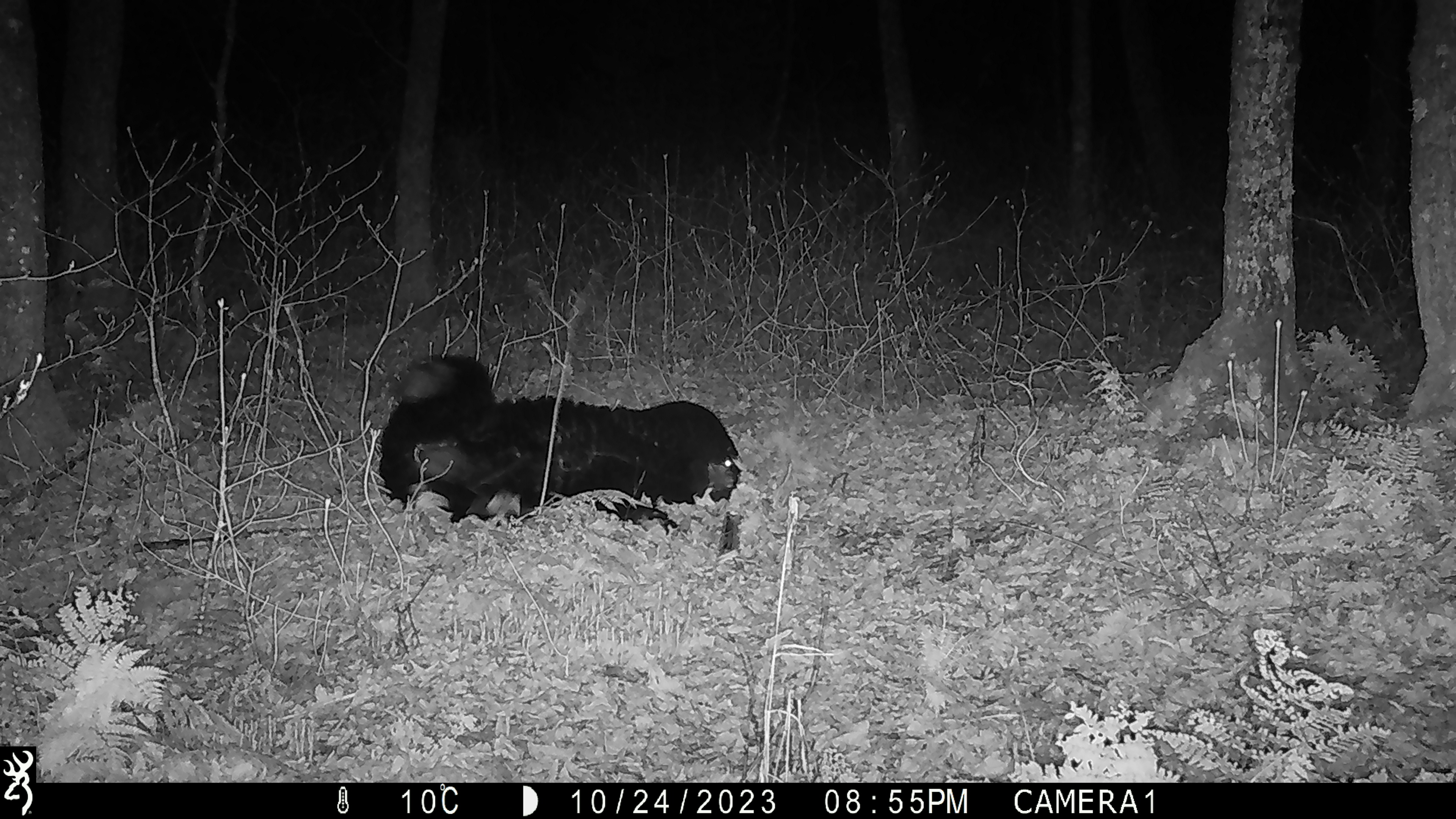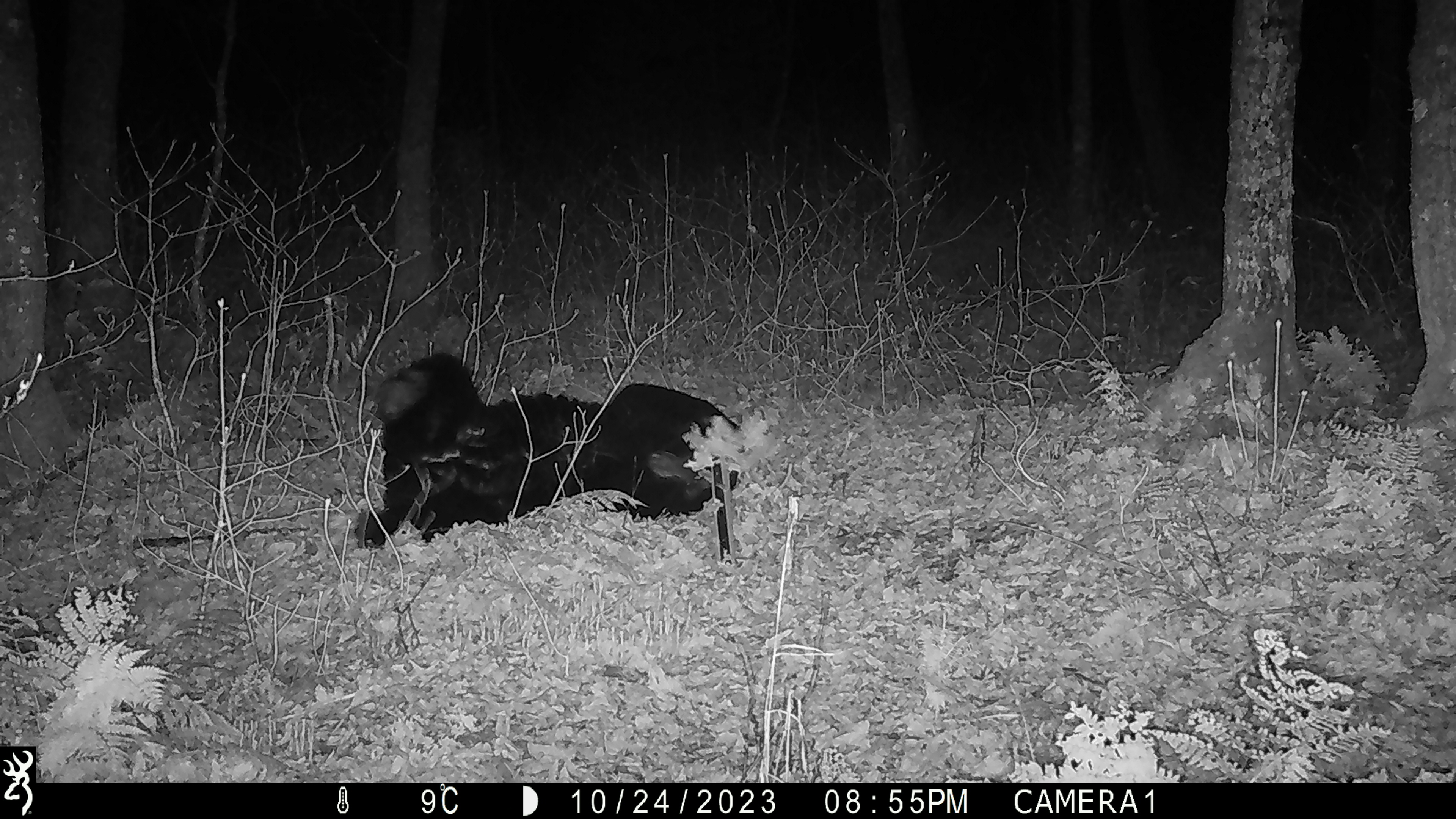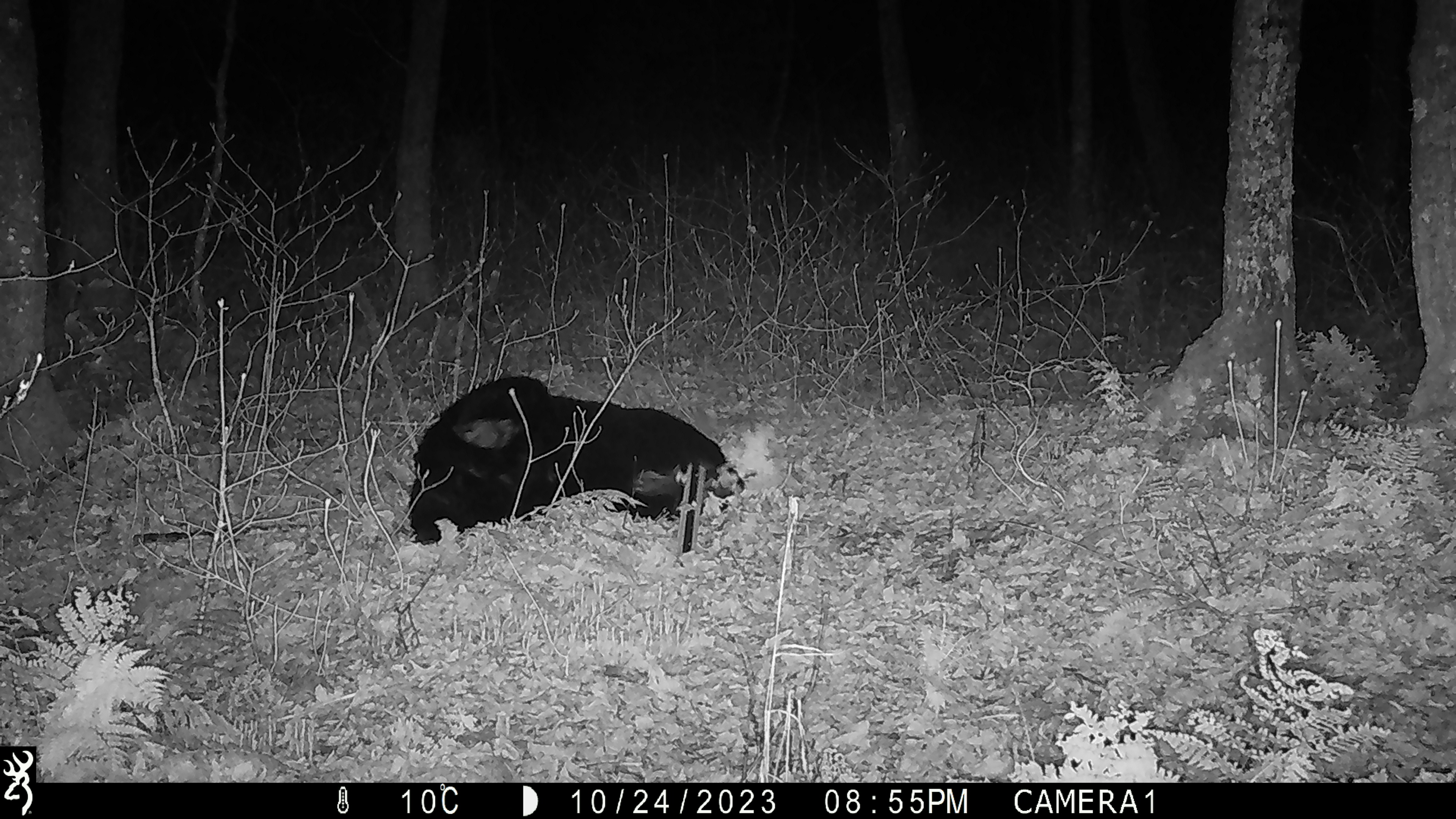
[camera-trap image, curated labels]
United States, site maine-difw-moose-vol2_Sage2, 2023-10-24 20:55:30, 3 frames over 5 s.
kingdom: Animalia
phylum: Chordata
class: Mammalia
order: Carnivora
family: Ursidae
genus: Ursus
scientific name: Ursus americanus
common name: black bear